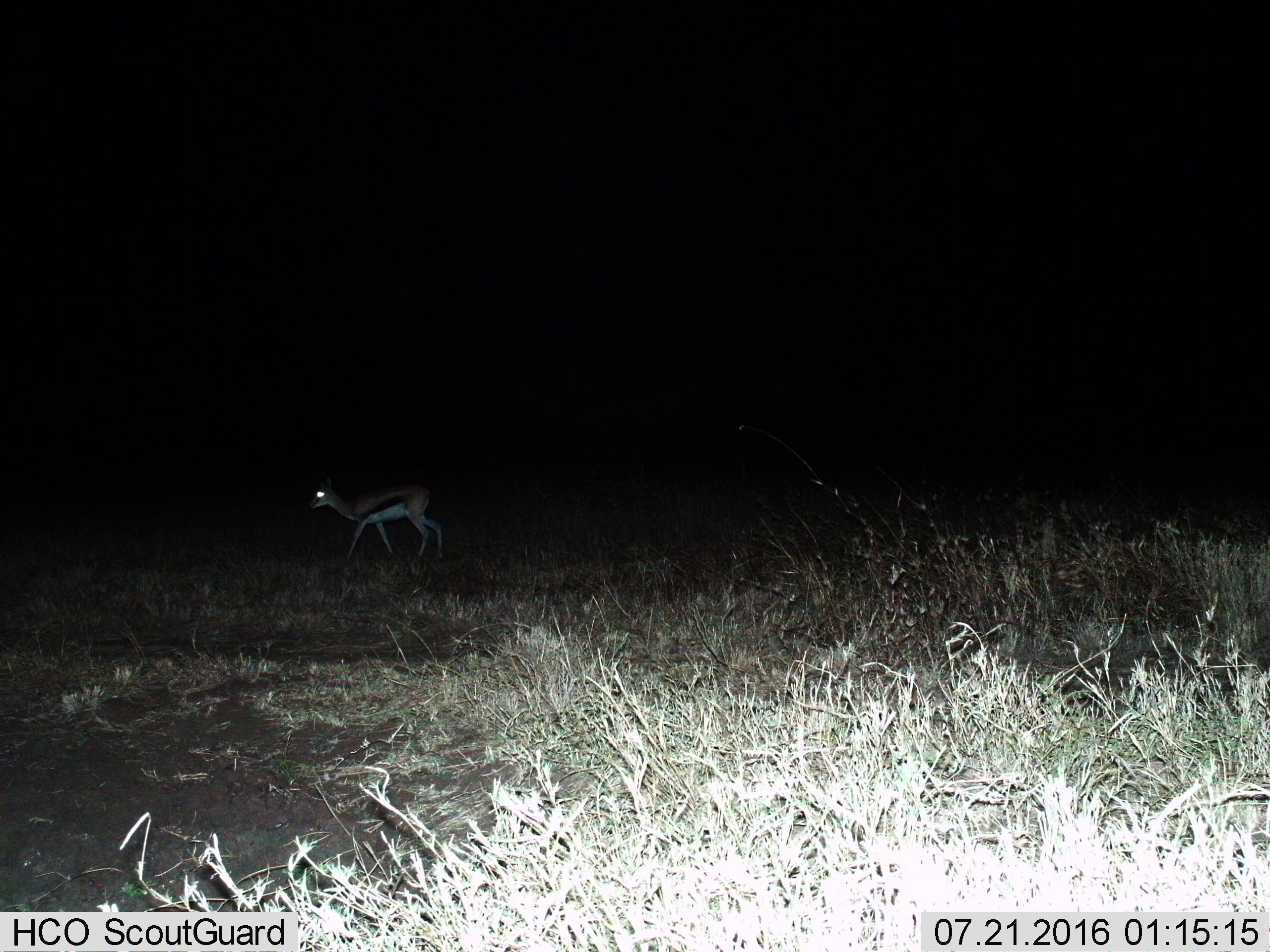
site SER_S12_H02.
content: unidentified animal